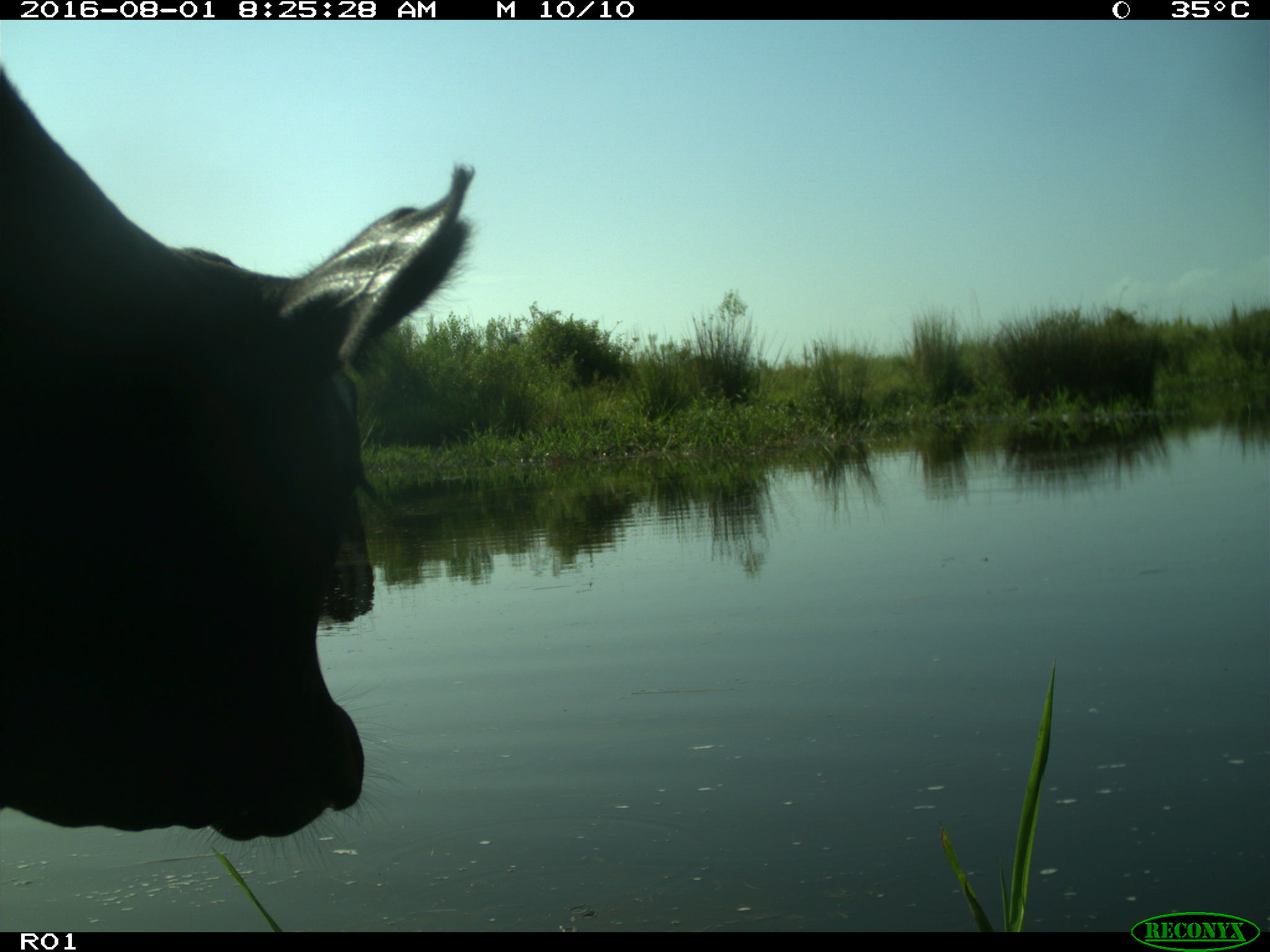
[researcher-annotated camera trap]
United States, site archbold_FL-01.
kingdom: Animalia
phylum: Chordata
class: Mammalia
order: Artiodactyla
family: Bovidae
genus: Bos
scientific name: Bos taurus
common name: domestic cow